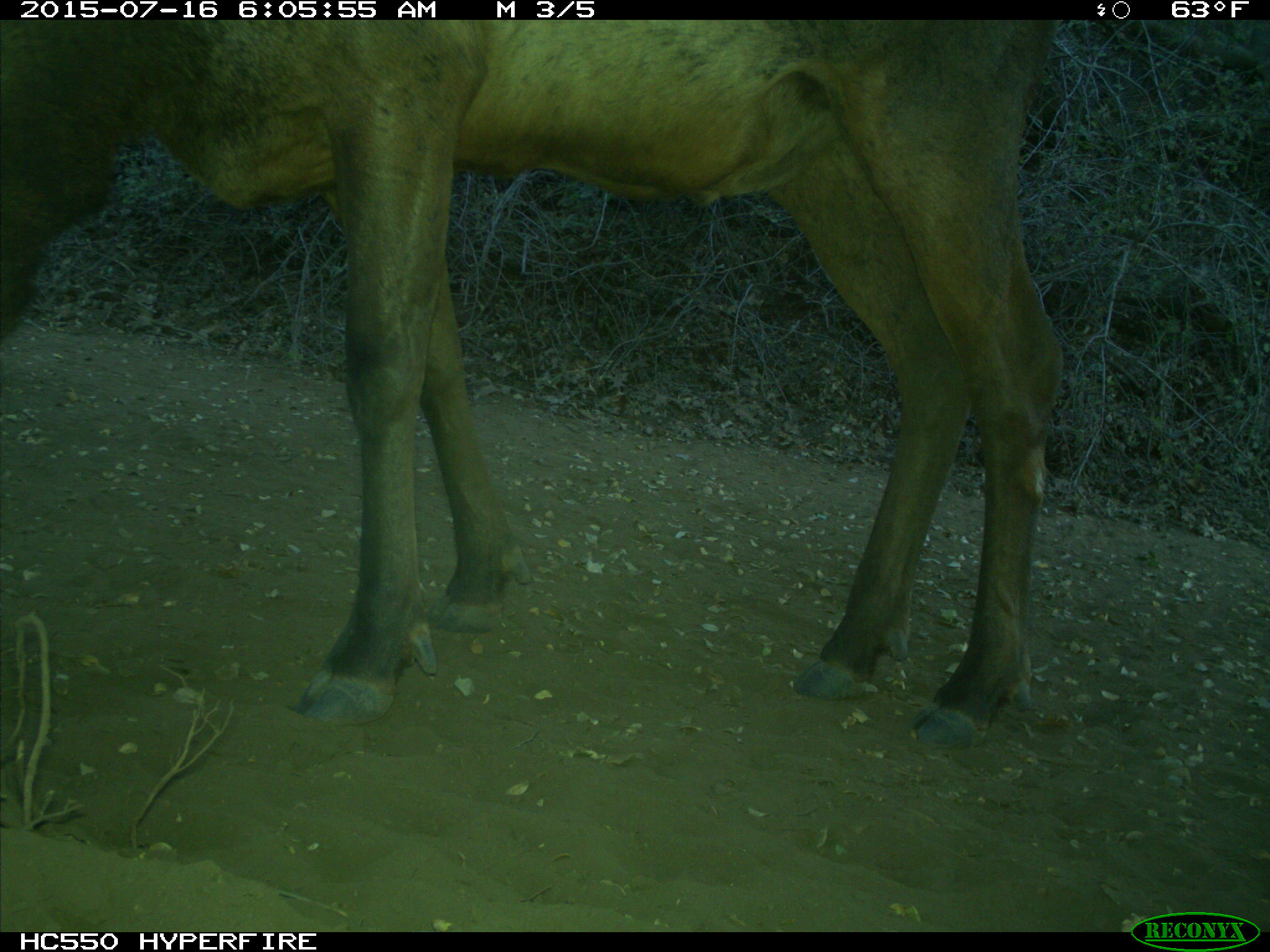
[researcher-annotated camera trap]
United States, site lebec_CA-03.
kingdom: Animalia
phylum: Chordata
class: Mammalia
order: Artiodactyla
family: Cervidae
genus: Cervus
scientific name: Cervus canadensis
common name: elk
Cervus canadensis (elk).